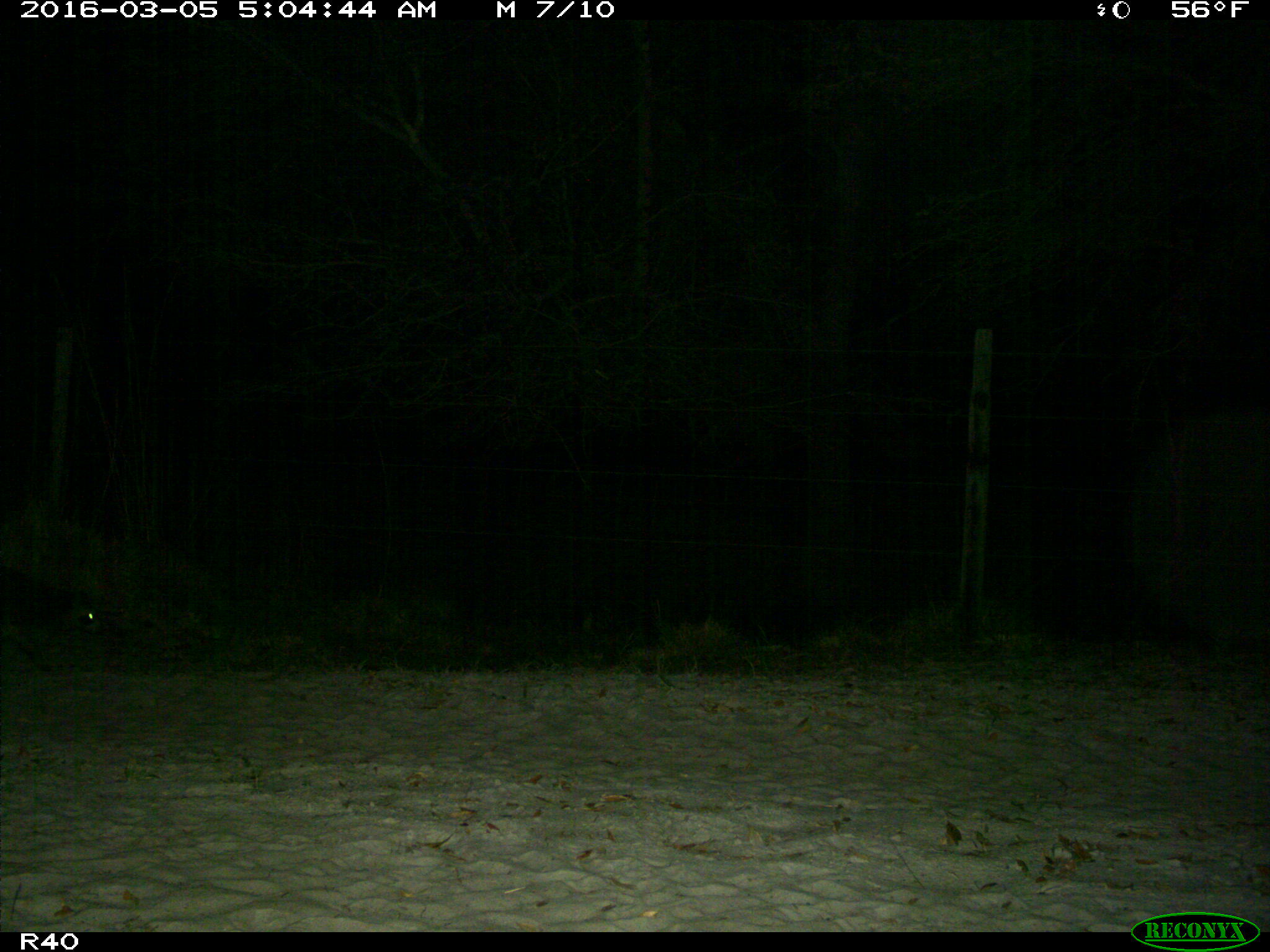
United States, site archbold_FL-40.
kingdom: Animalia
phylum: Chordata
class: Mammalia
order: Carnivora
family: Procyonidae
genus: Procyon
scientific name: Procyon lotor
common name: common raccoon